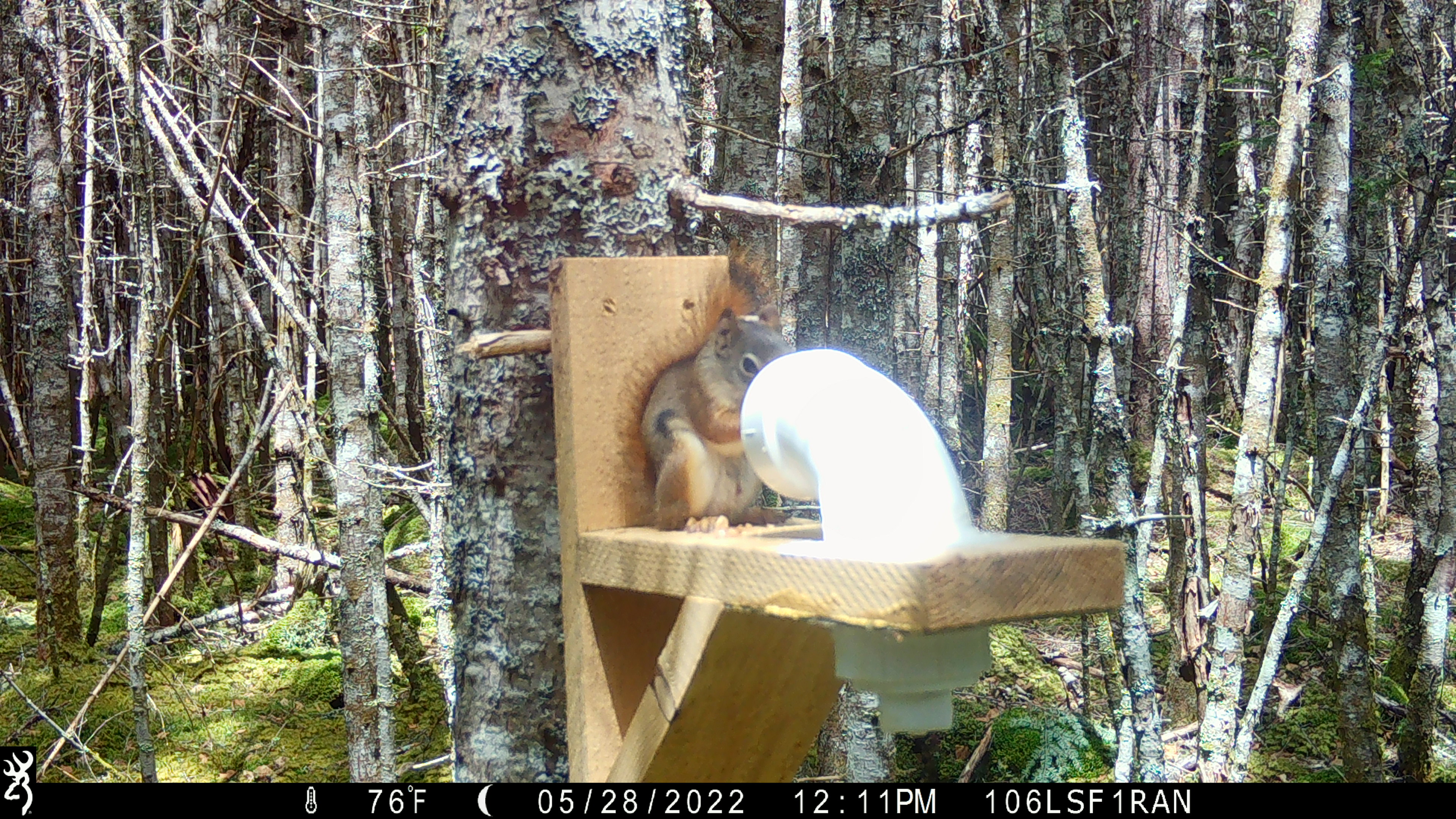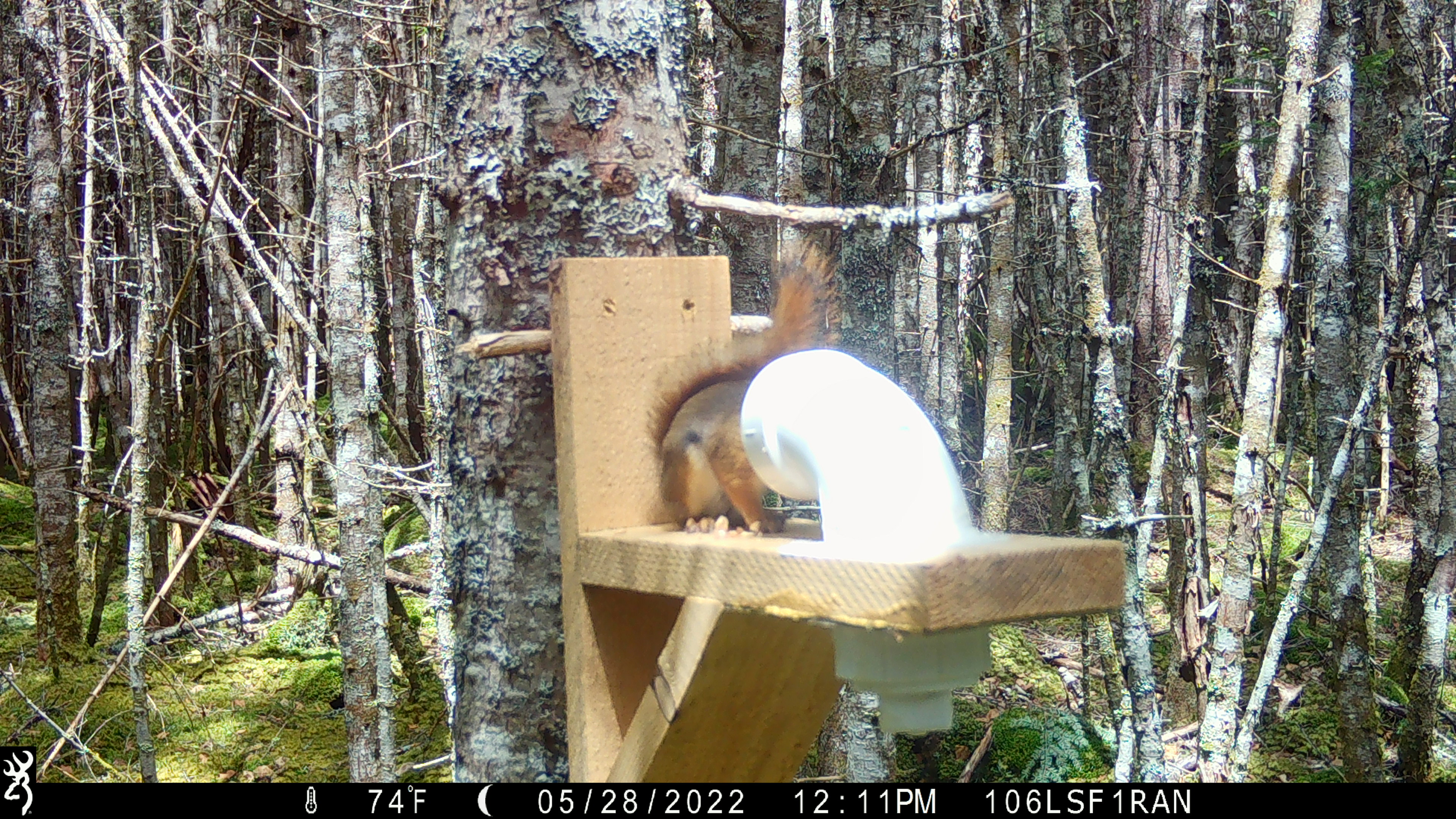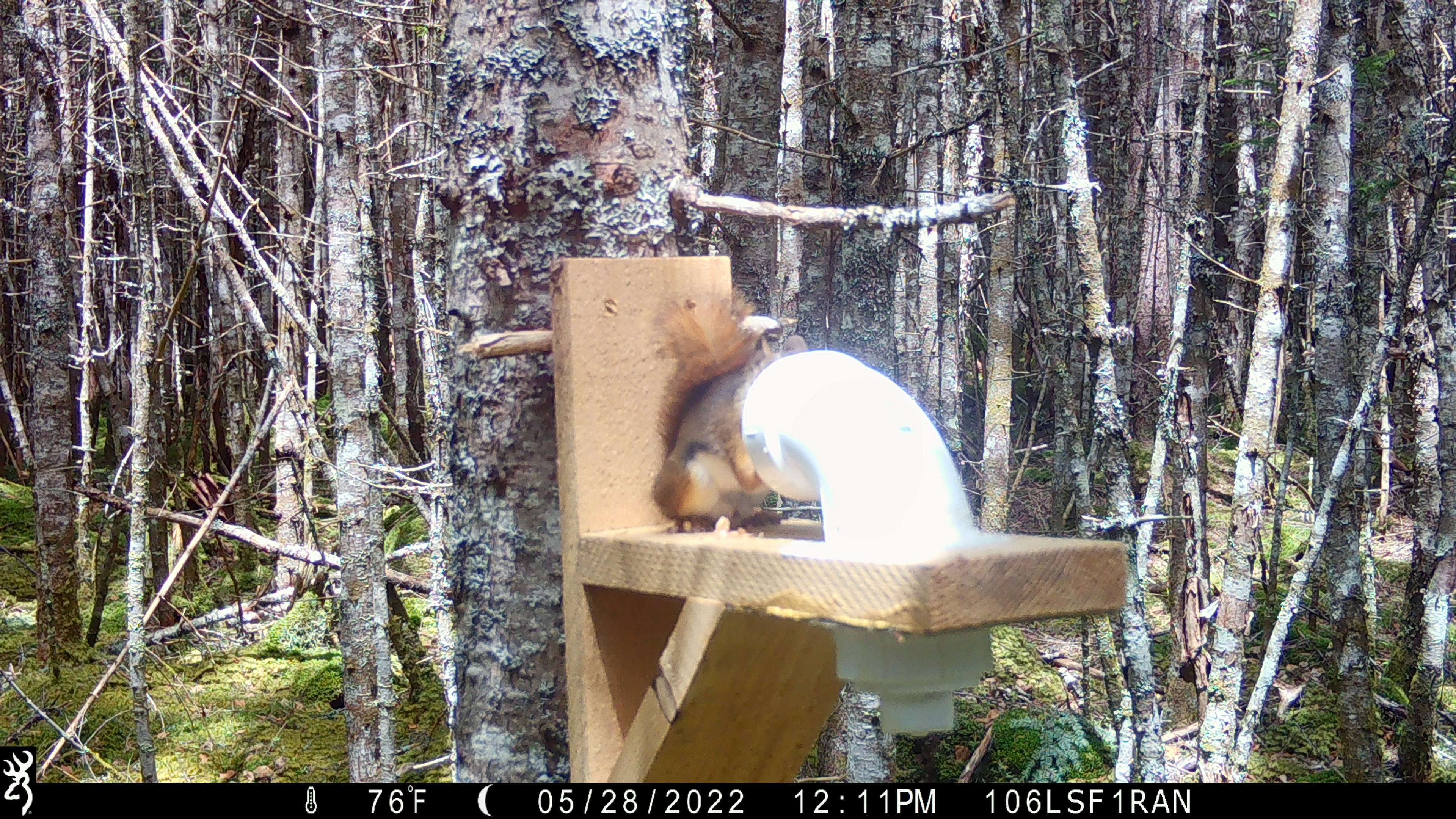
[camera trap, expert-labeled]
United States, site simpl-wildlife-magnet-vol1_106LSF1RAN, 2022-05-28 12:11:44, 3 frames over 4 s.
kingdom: Animalia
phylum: Chordata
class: Mammalia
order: Rodentia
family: Sciuridae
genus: Tamiasciurus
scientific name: Tamiasciurus hudsonicus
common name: red squirrel